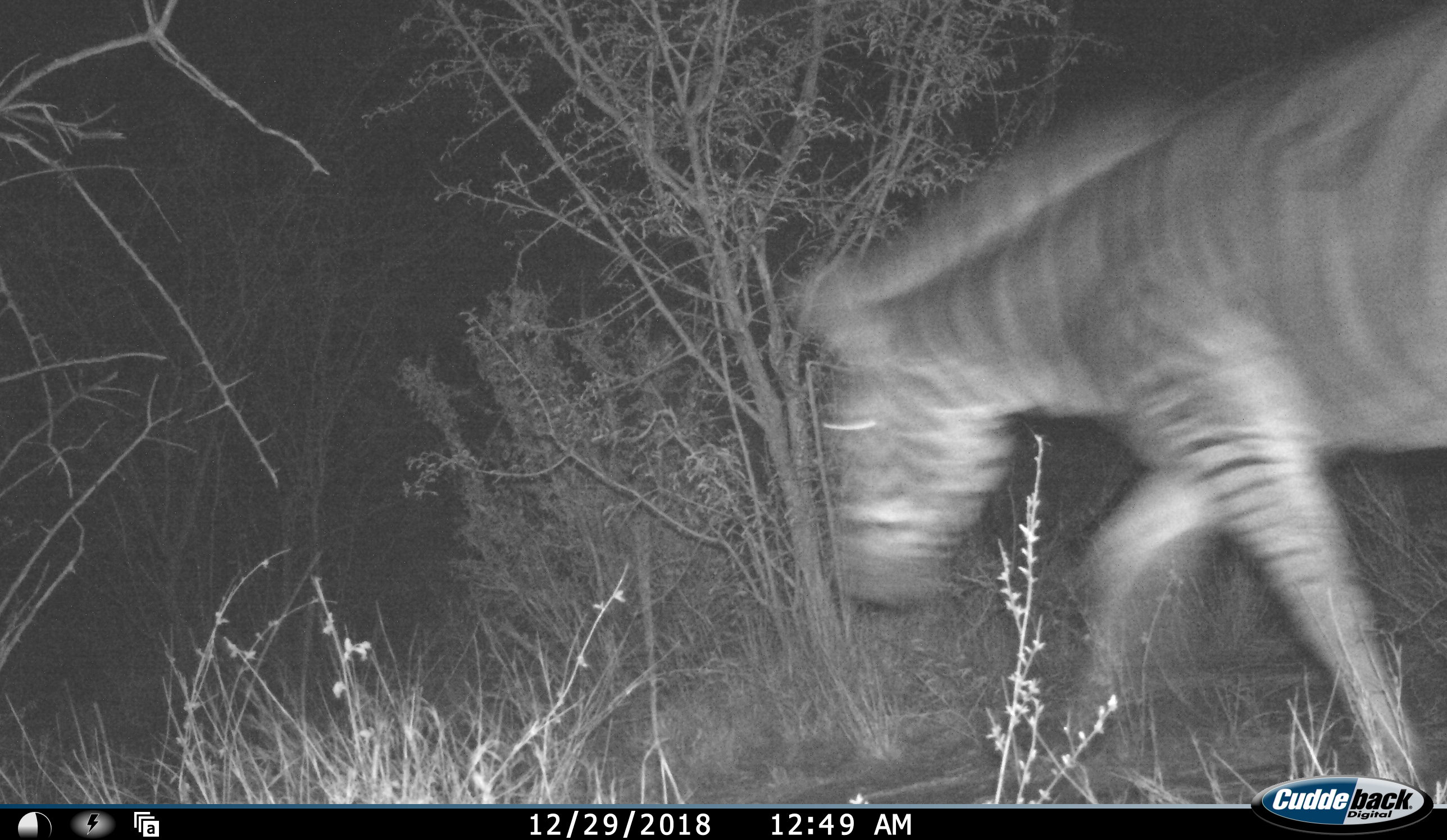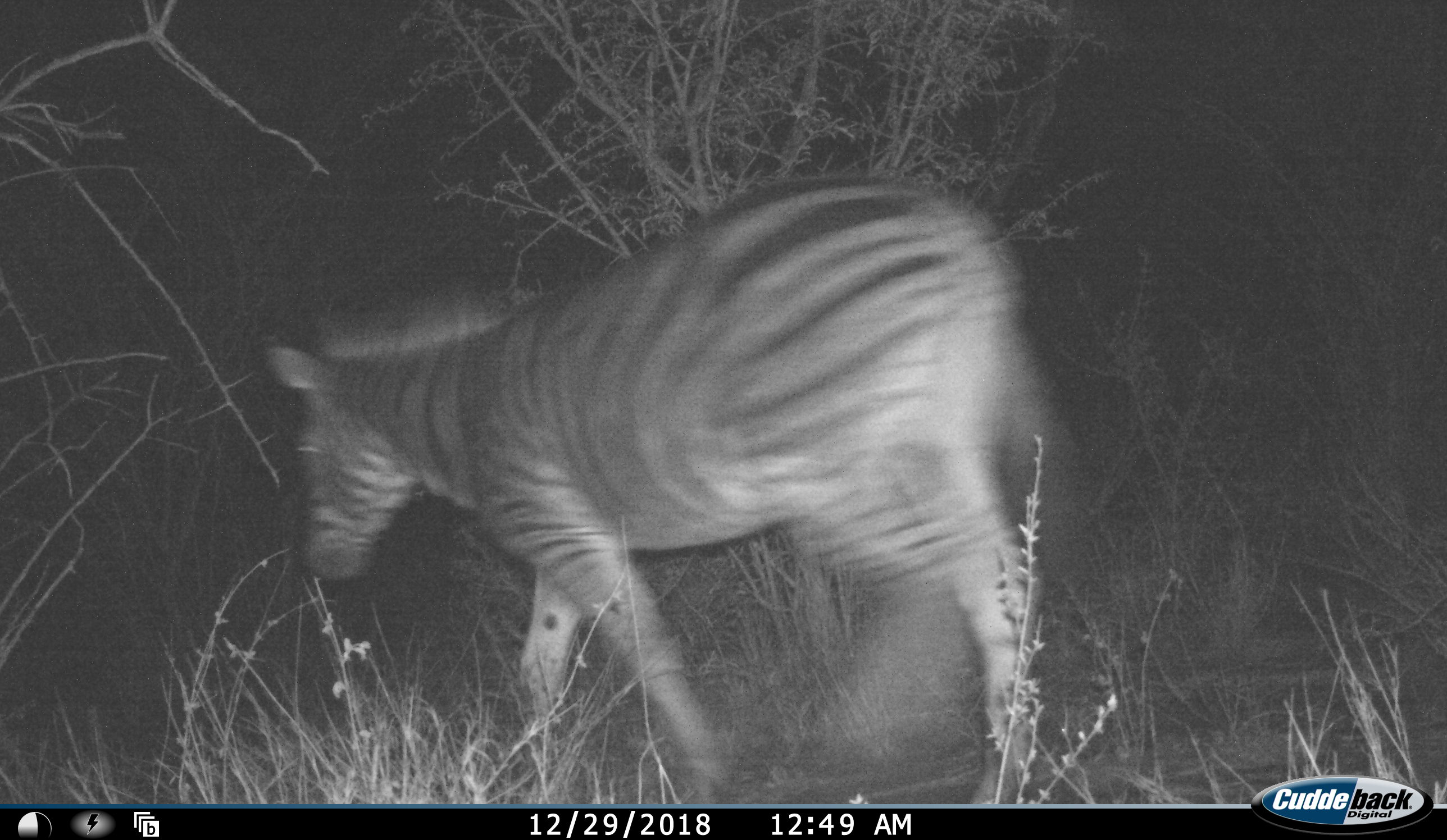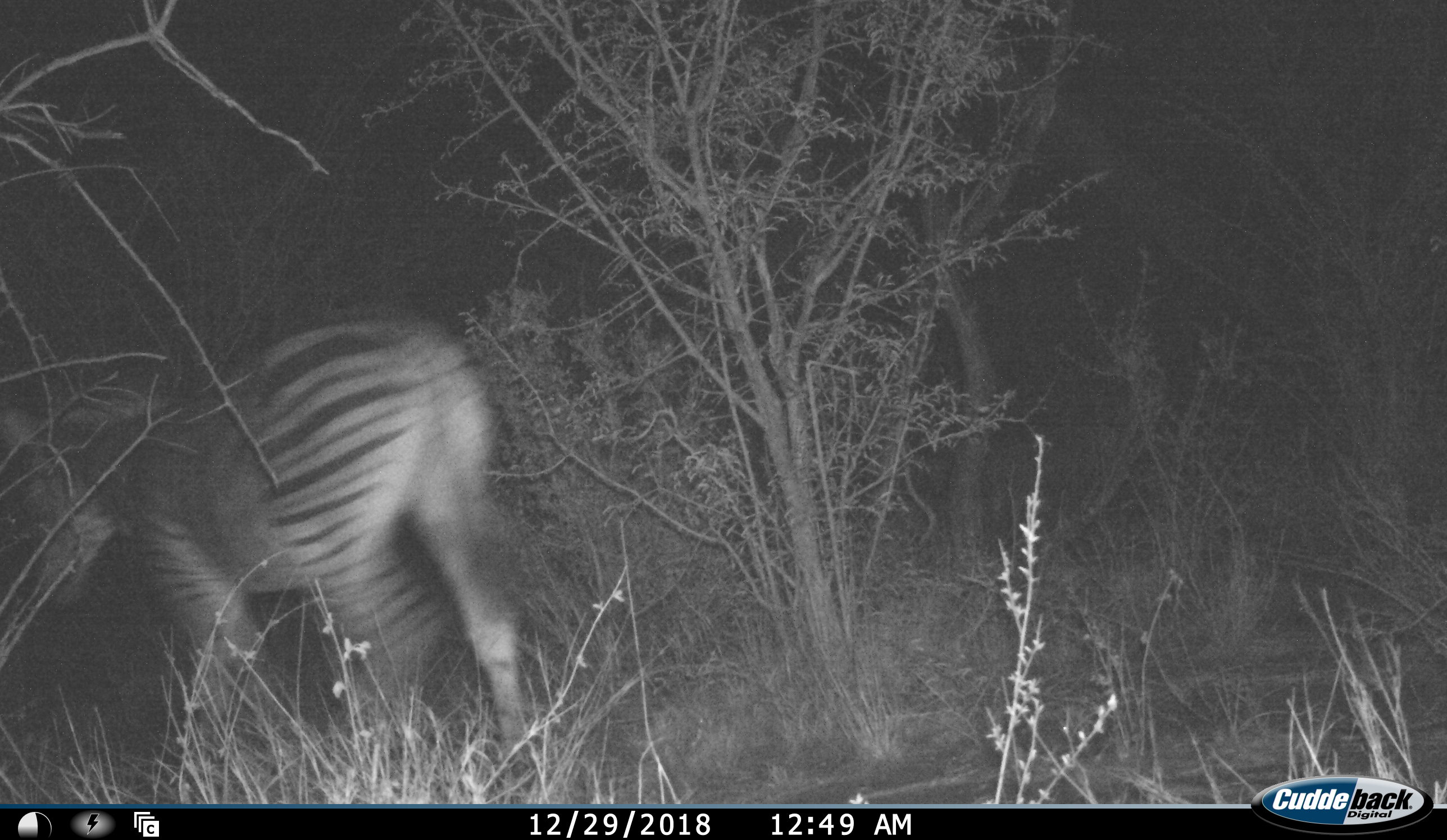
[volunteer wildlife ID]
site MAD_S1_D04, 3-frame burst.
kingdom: Animalia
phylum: Chordata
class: Mammalia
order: Perissodactyla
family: Equidae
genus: Equus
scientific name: Equus quagga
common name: plains zebra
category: zebraplains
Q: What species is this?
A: Zebraplains (plains zebra) (Equus quagga).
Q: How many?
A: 1.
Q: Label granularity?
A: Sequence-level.